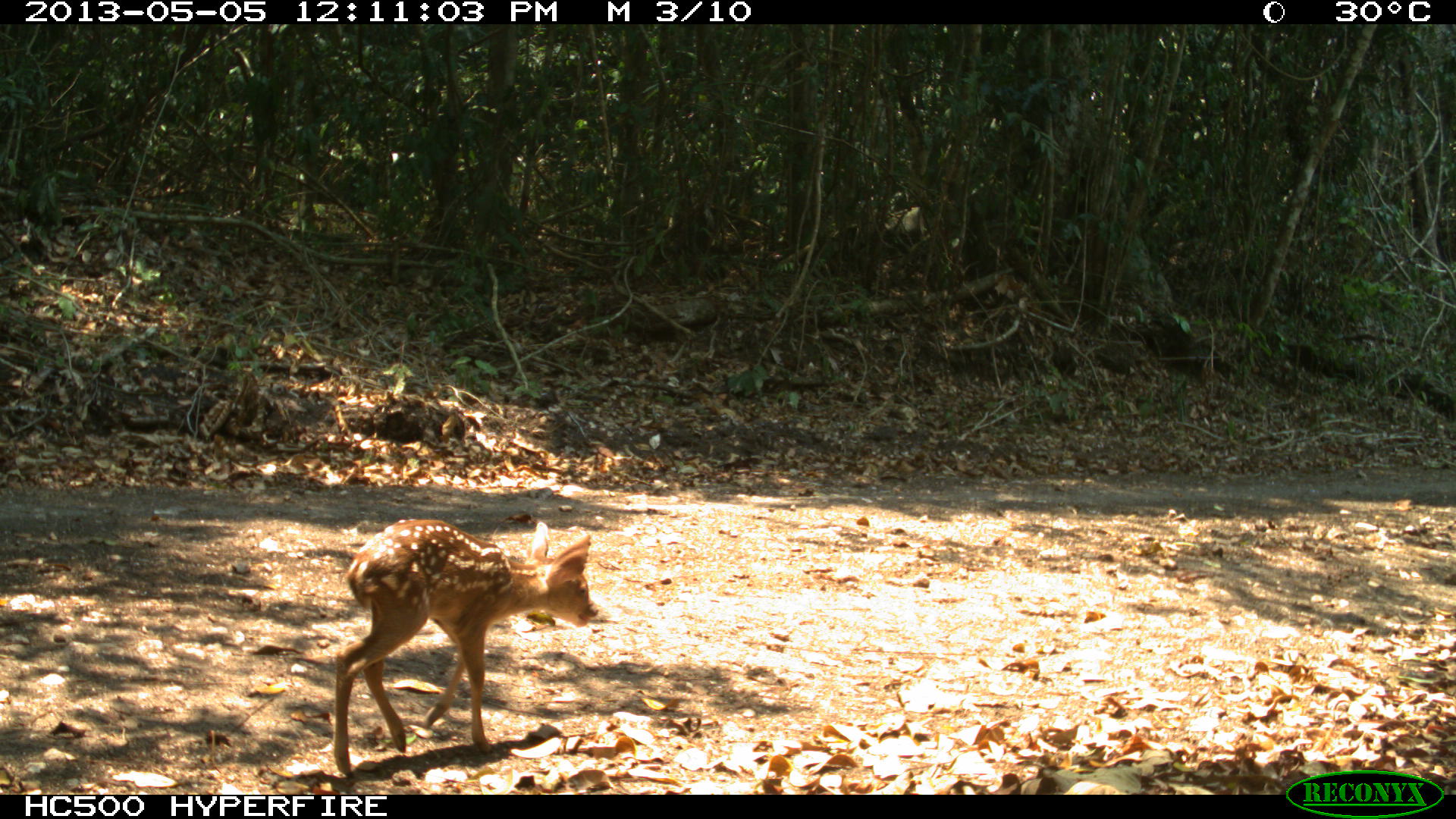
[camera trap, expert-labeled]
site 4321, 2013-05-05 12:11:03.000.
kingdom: Animalia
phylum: Chordata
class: Mammalia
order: Artiodactyla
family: Cervidae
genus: Mazama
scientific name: Mazama temama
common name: central american red brocket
Mazama temama (central american red brocket), count 1.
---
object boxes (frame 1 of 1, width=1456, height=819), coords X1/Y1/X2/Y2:
mazama temama: 333/518/599/777